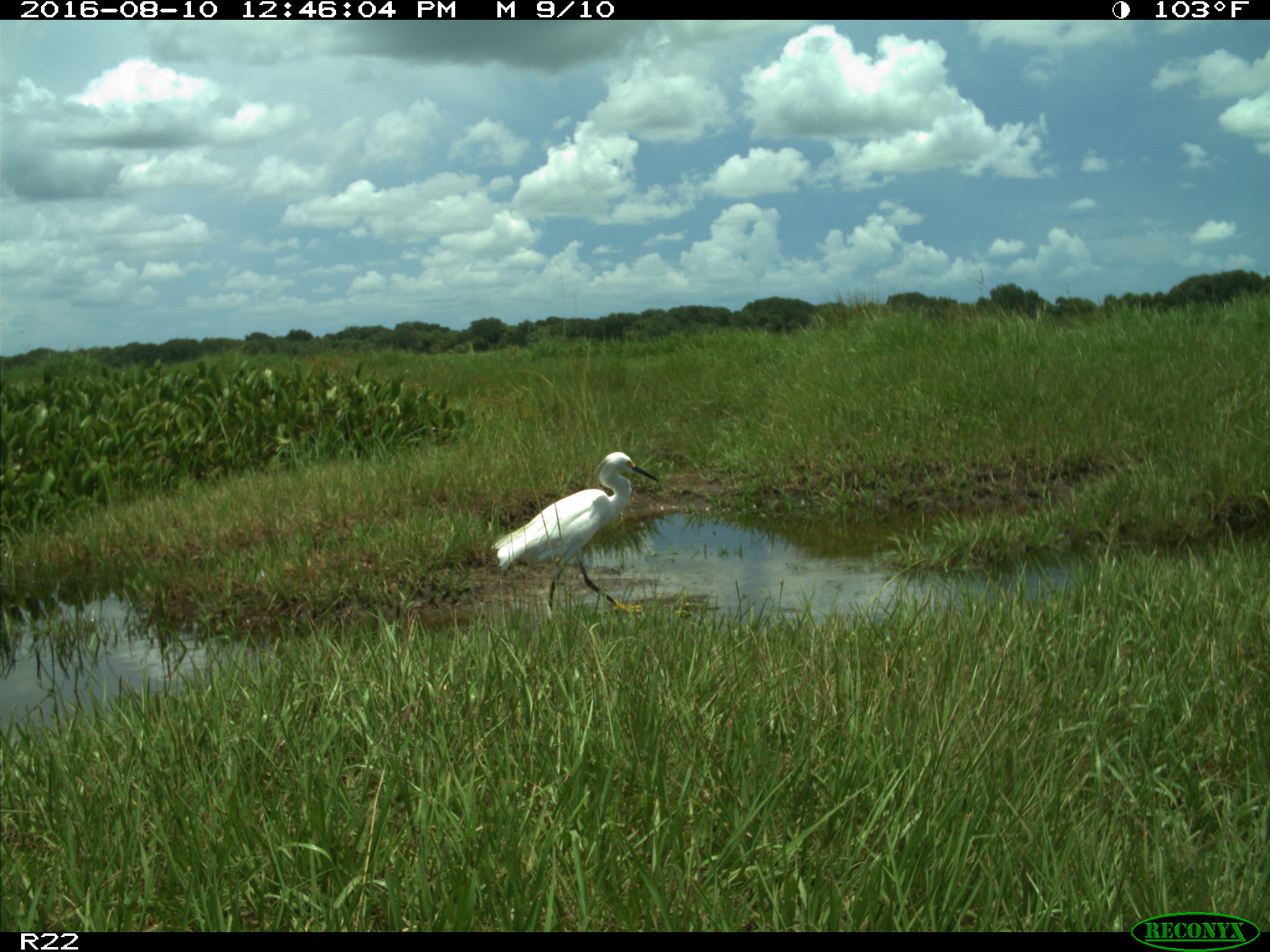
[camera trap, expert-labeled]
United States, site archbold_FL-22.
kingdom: Animalia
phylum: Chordata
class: Aves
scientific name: Aves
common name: birds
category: unidentified bird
Unidentified bird (birds) (Aves).